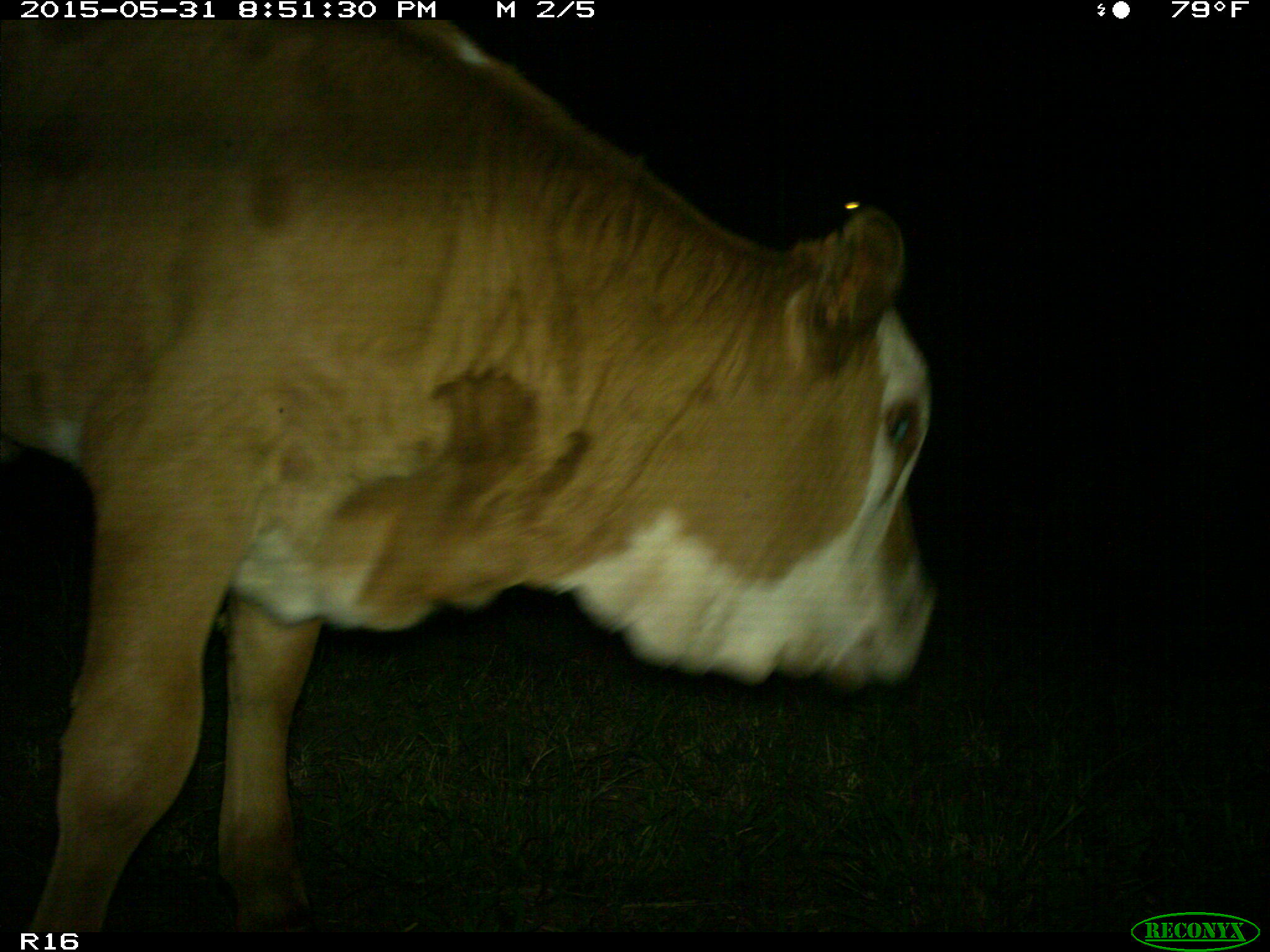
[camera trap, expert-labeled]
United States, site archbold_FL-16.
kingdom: Animalia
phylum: Chordata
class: Mammalia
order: Artiodactyla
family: Bovidae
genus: Bos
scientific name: Bos taurus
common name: domestic cow